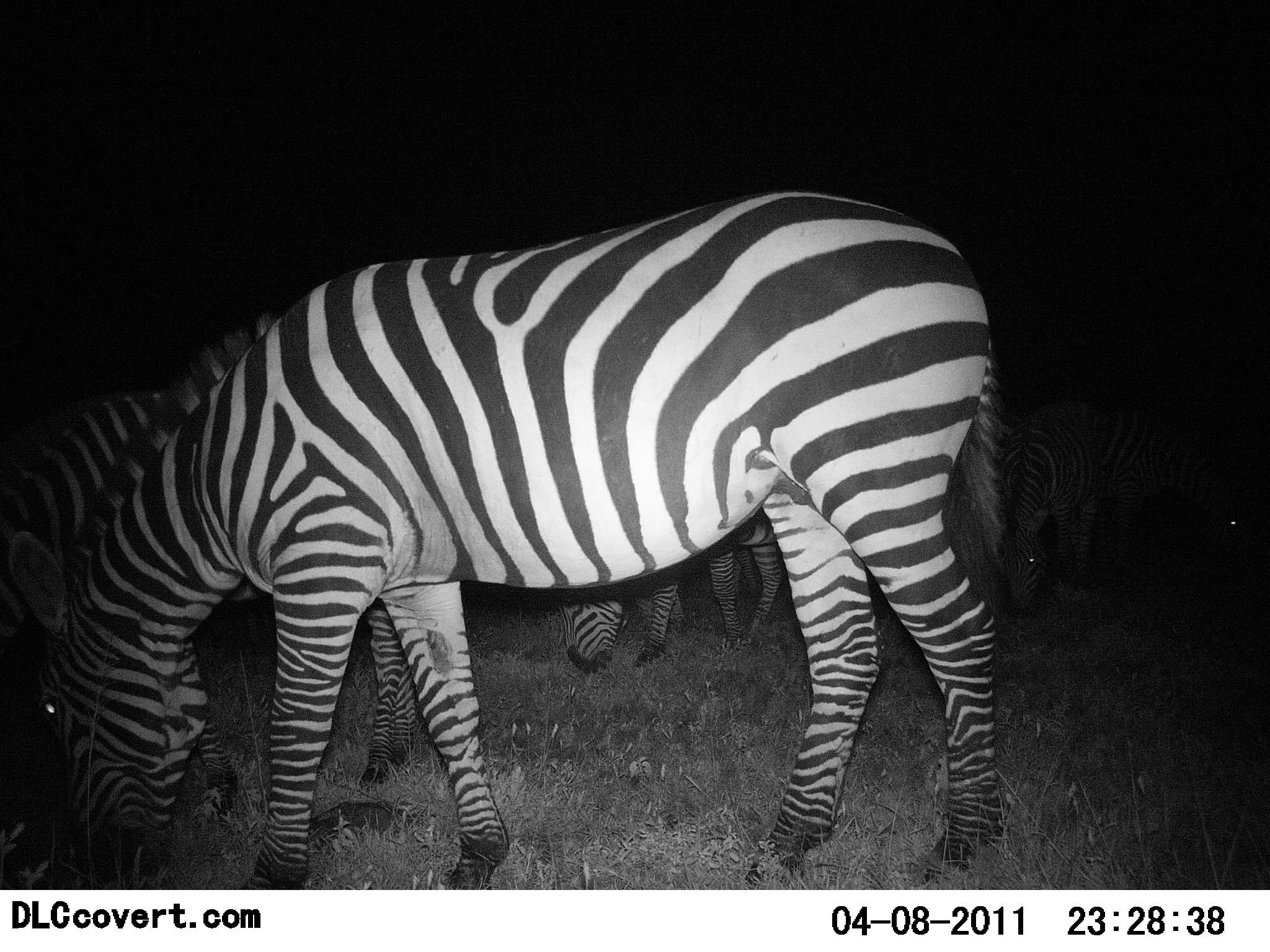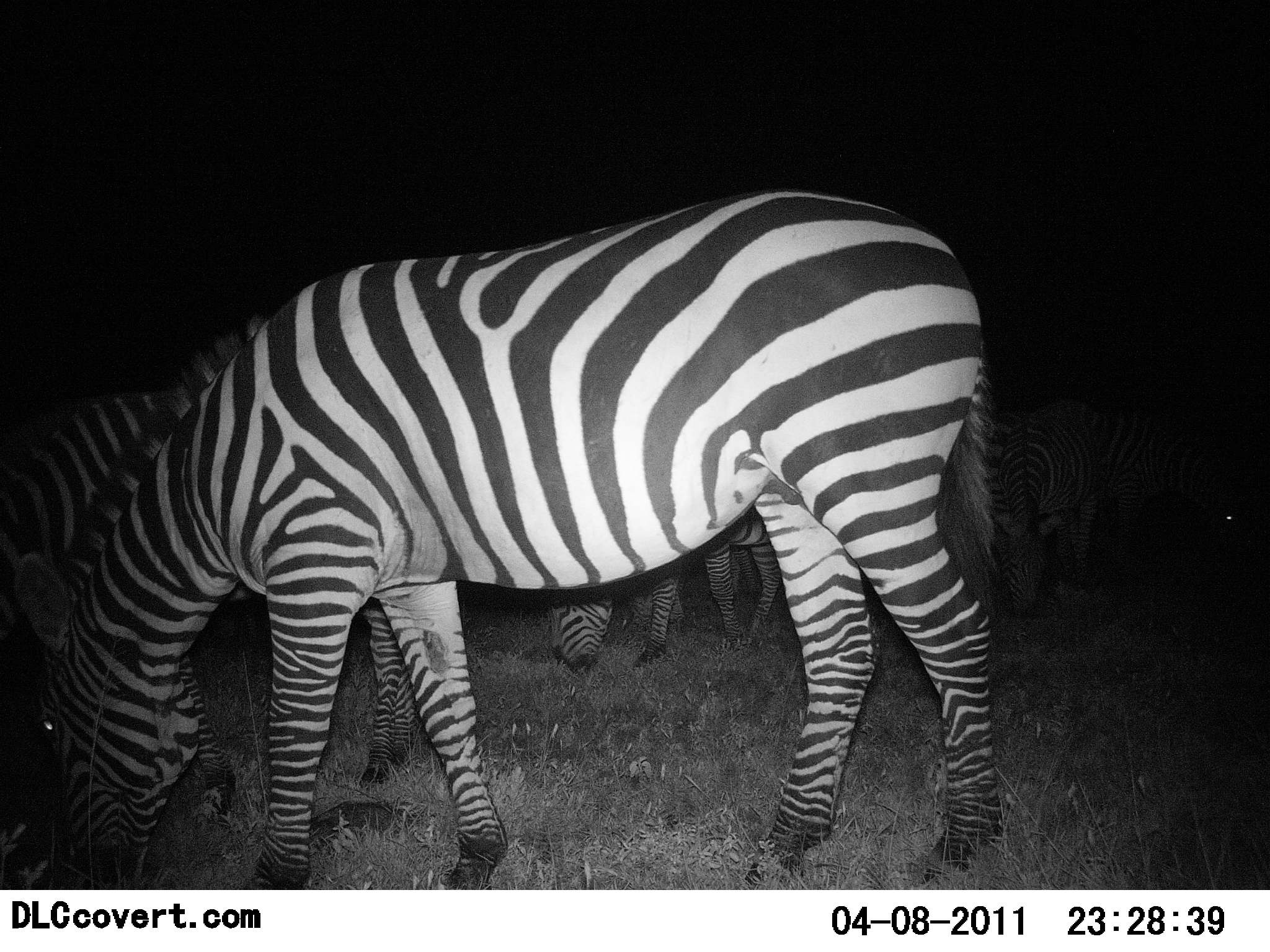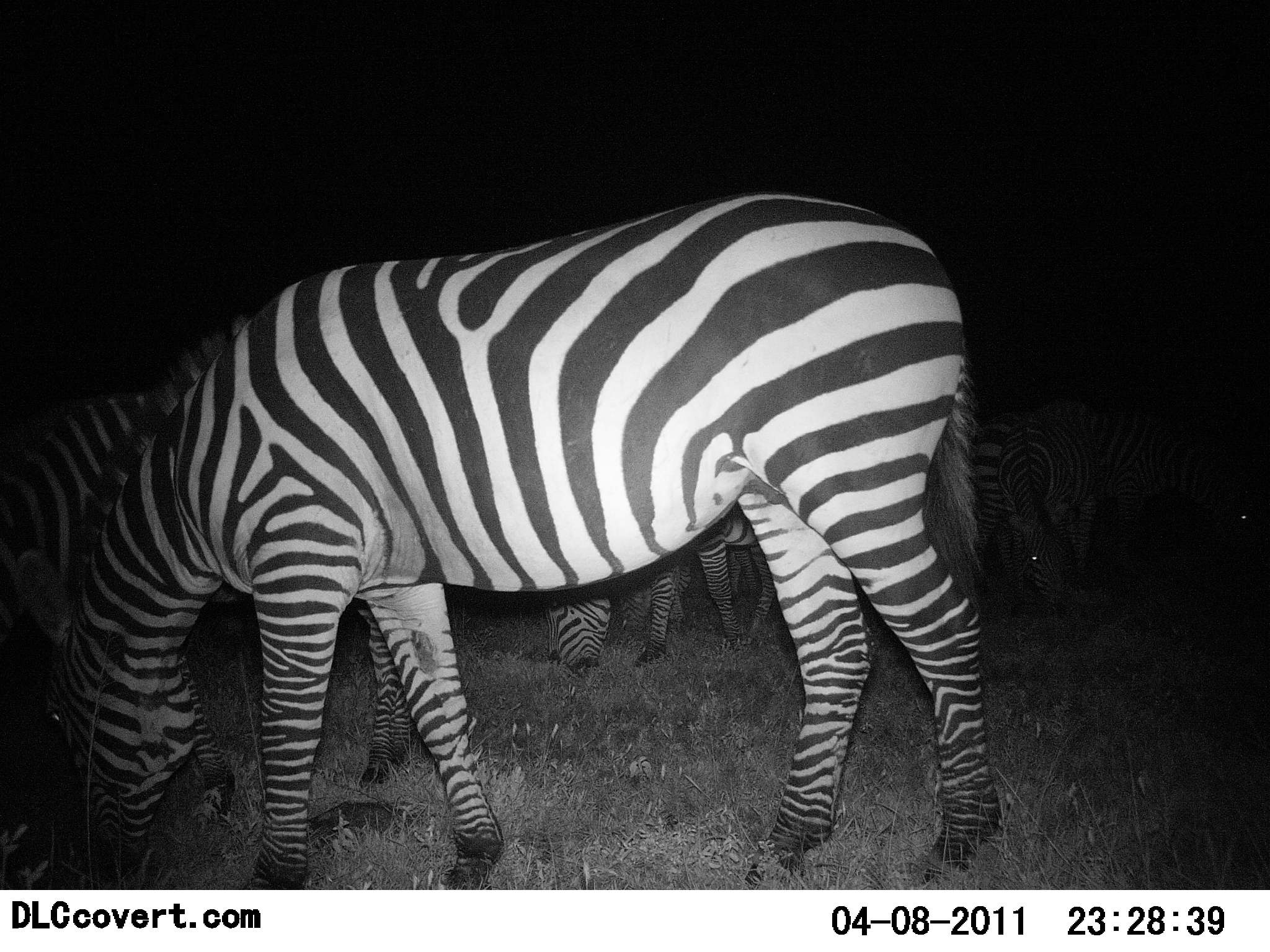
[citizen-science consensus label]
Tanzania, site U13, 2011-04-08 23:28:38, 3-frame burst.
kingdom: Animalia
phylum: Chordata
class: Mammalia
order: Perissodactyla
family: Equidae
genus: Equus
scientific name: Equus quagga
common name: plains zebra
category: zebra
Zebra (plains zebra) (Equus quagga), count 4. Behavior (volunteer vote fractions): standing 27%, resting 0%, moving 0%, interacting 0%. Young present (vote fraction): 0%. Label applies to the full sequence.